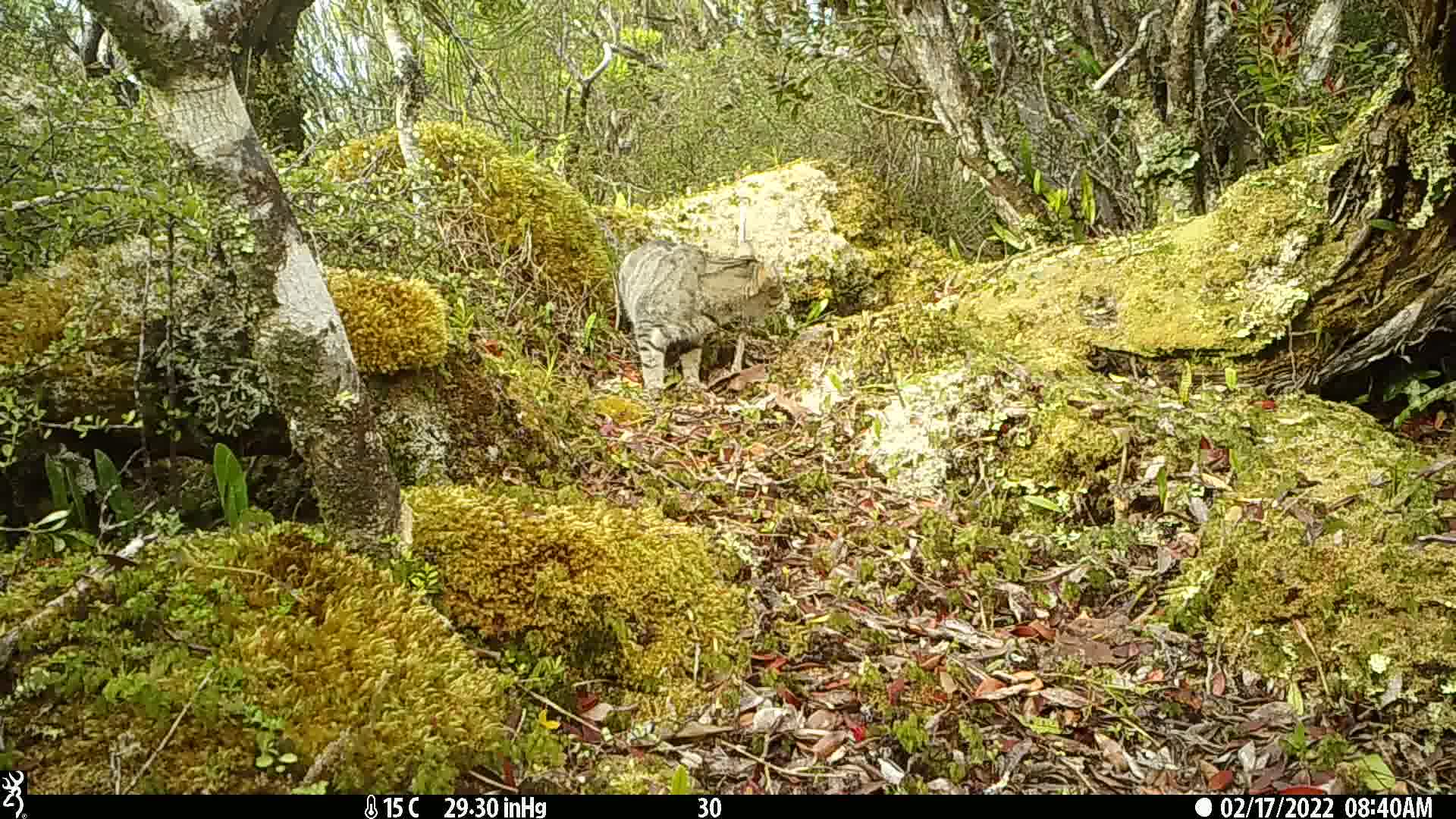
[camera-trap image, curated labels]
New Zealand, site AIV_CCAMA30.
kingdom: Animalia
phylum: Chordata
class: Mammalia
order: Carnivora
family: Felidae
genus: Felis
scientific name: Felis catus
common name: domestic cat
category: cat